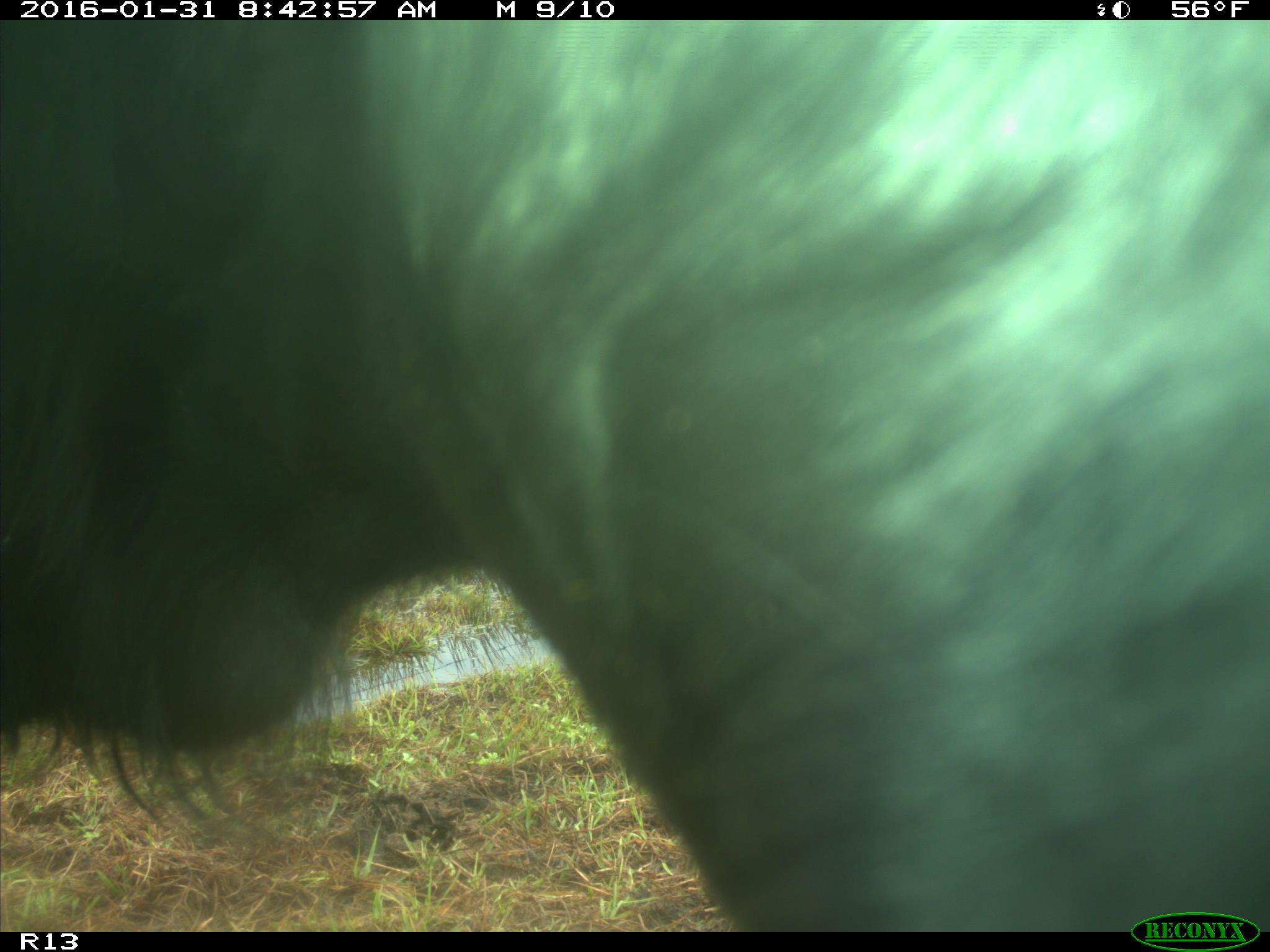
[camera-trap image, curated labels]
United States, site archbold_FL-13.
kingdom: Animalia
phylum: Chordata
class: Mammalia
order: Artiodactyla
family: Bovidae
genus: Bos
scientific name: Bos taurus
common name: domestic cow